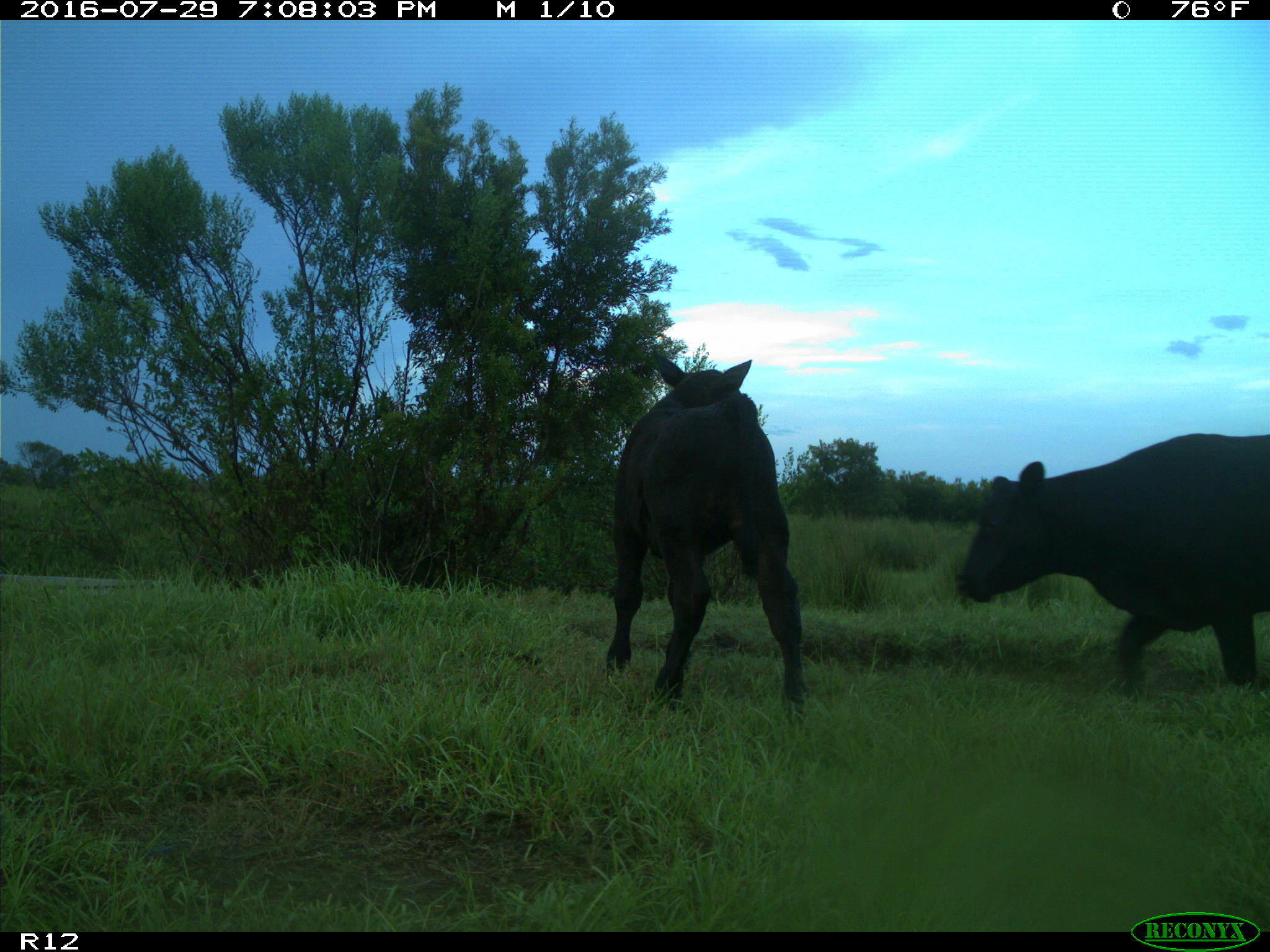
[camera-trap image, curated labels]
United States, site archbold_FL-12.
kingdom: Animalia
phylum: Chordata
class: Mammalia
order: Artiodactyla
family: Bovidae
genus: Bos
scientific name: Bos taurus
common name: domestic cow